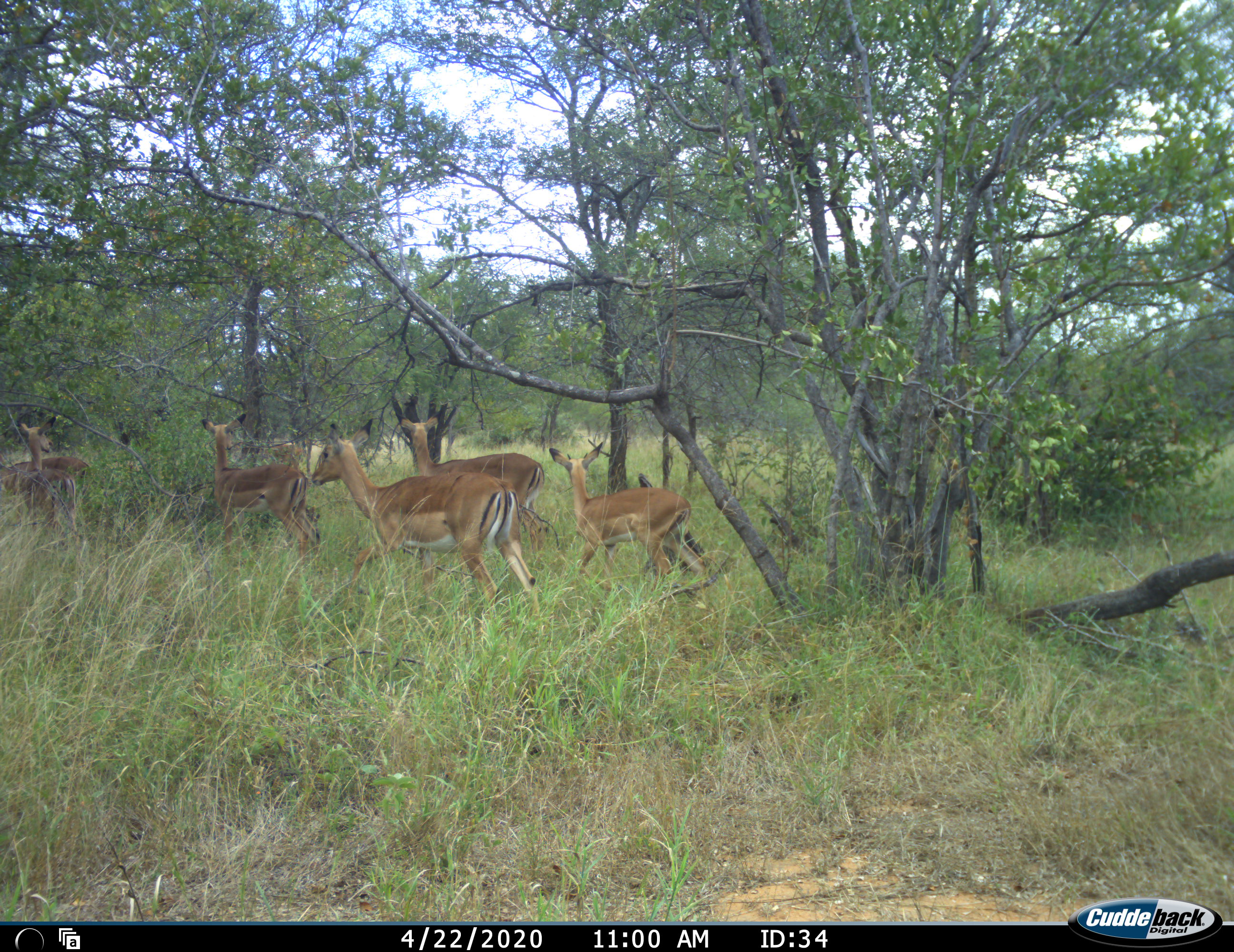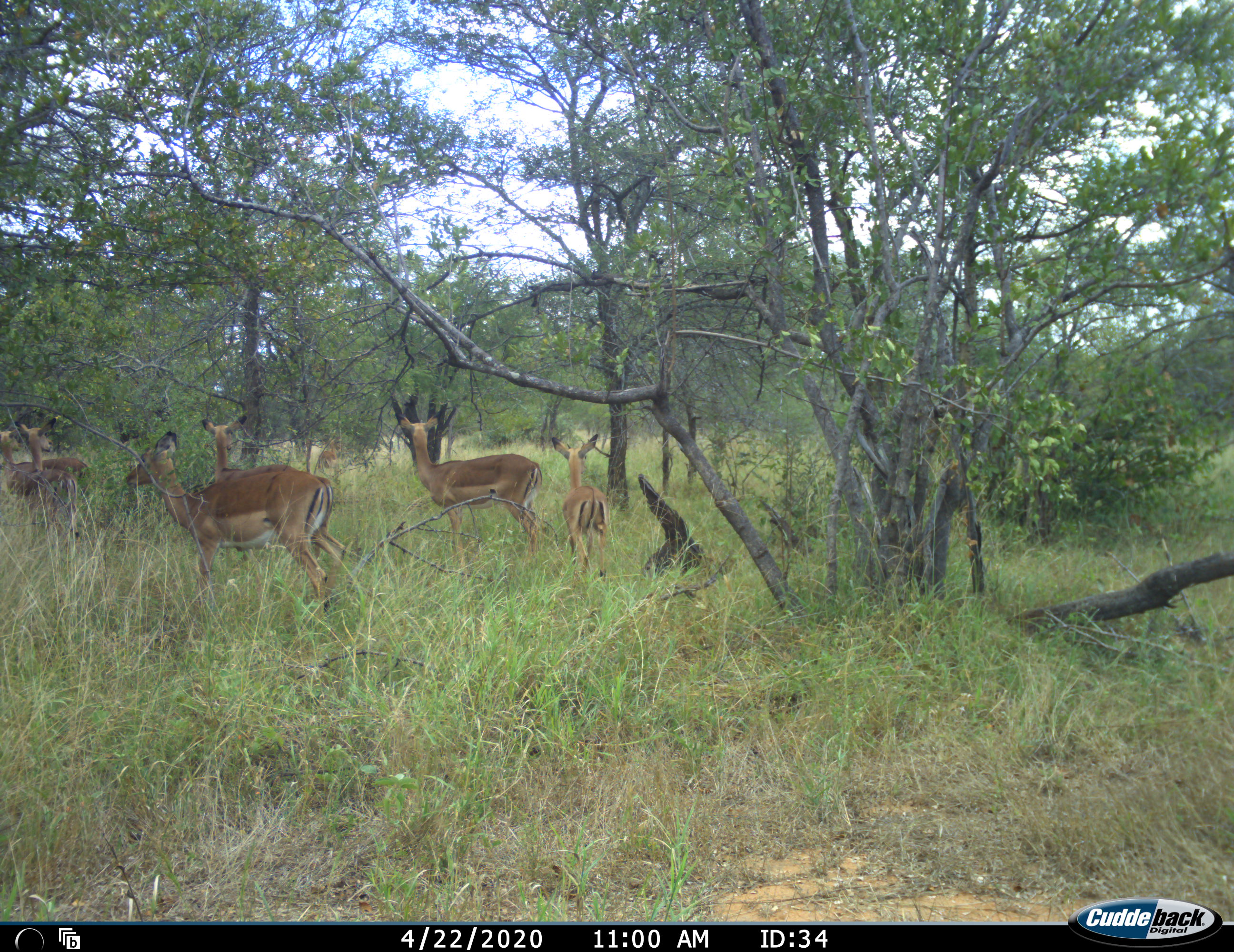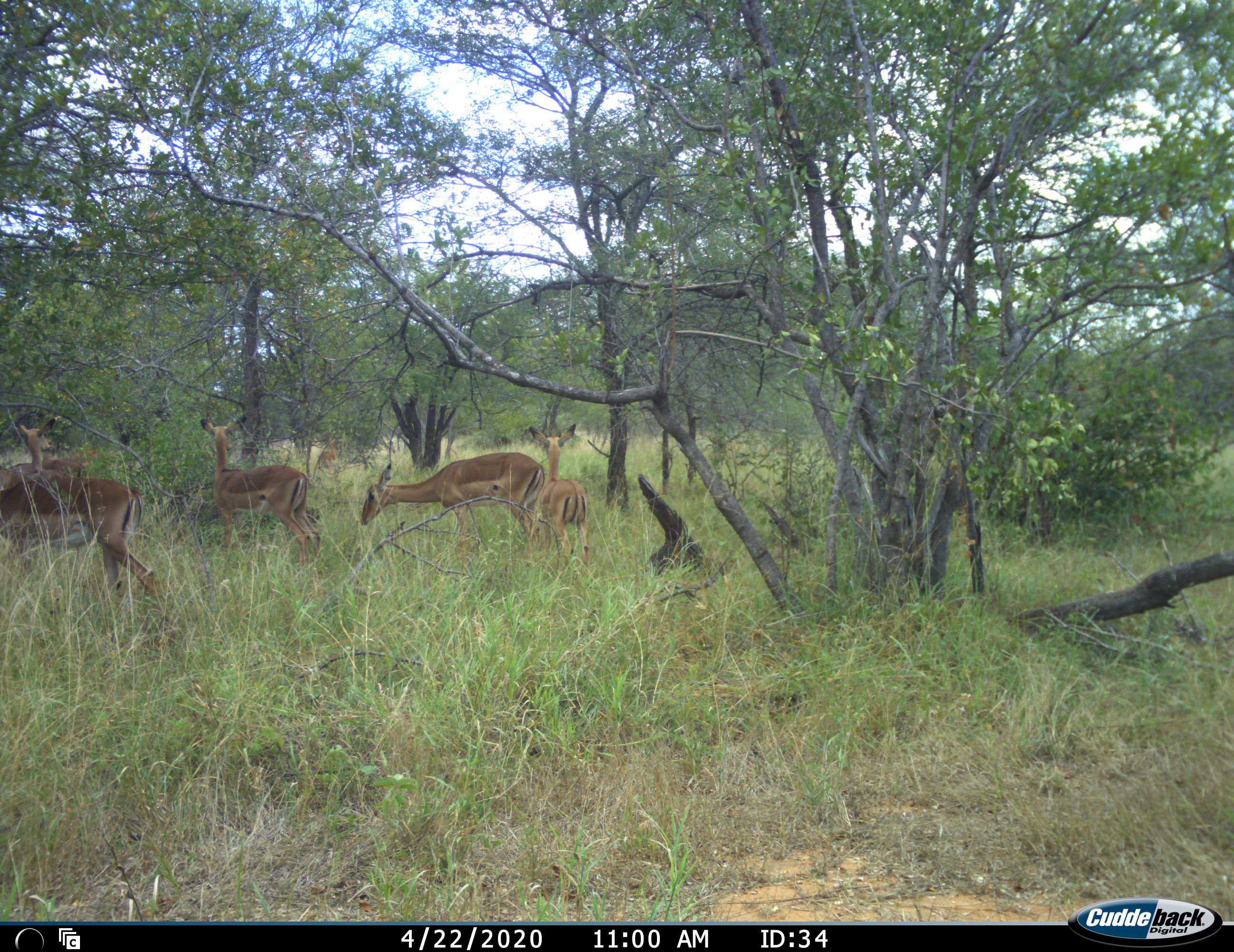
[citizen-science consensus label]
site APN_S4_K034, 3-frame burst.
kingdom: Animalia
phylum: Chordata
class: Mammalia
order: Artiodactyla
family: Bovidae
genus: Aepyceros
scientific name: Aepyceros melampus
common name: impala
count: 7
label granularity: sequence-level